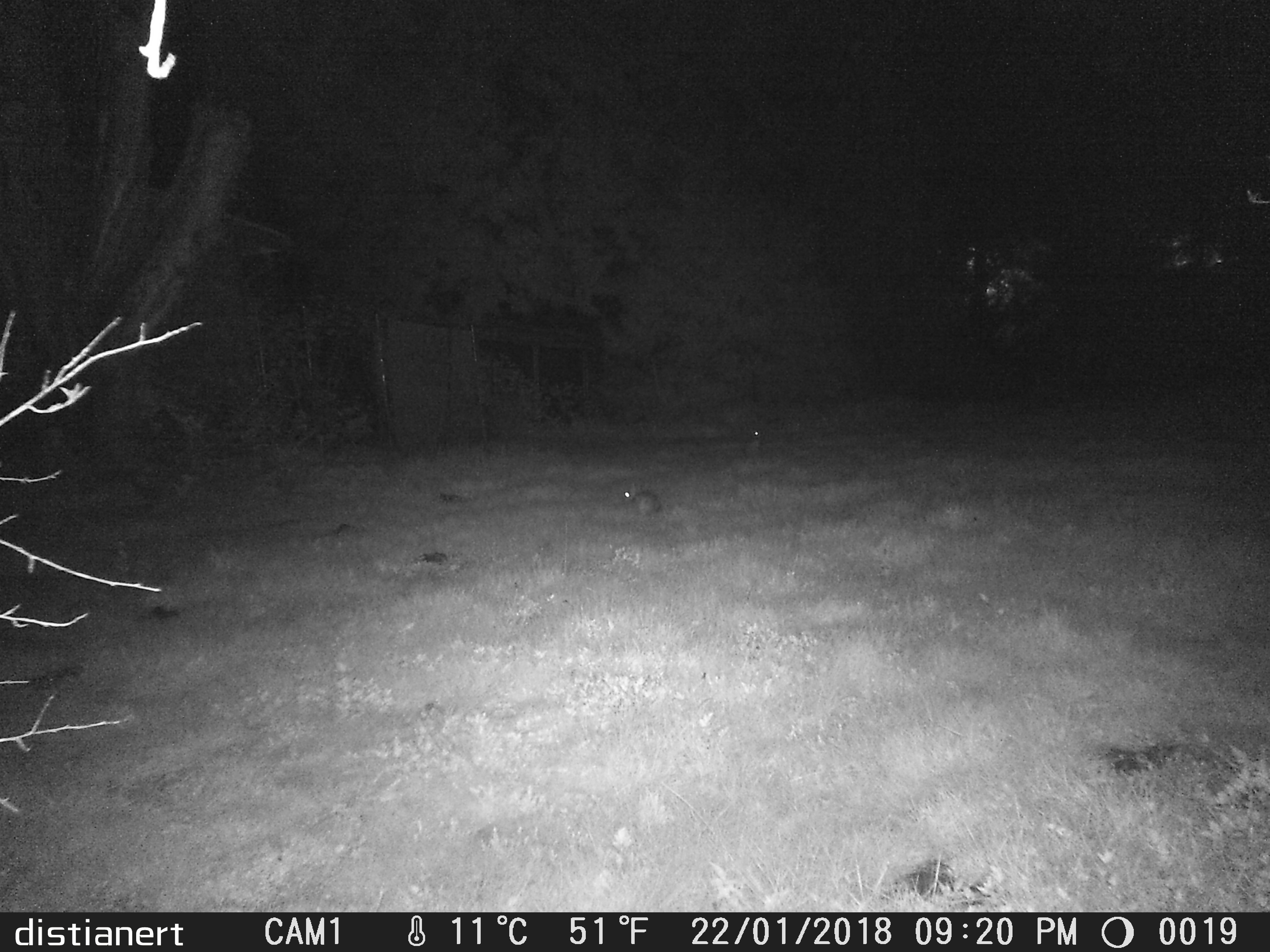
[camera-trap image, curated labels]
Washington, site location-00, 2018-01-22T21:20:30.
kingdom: Animalia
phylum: Chordata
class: Mammalia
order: Lagomorpha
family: Leporidae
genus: Sylvilagus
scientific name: Sylvilagus floridanus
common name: eastern cottontail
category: rabbit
Rabbit (eastern cottontail) (Sylvilagus floridanus).